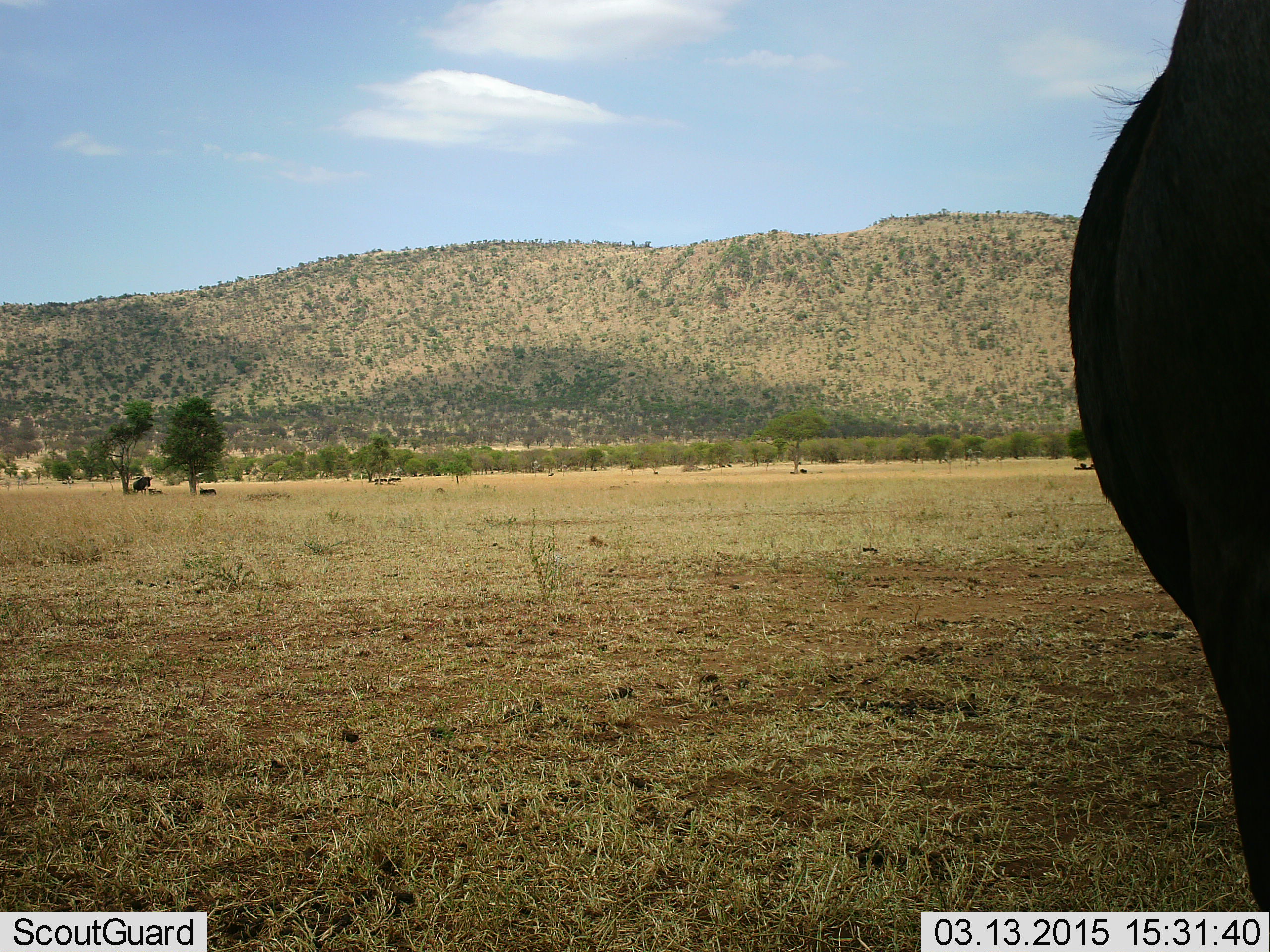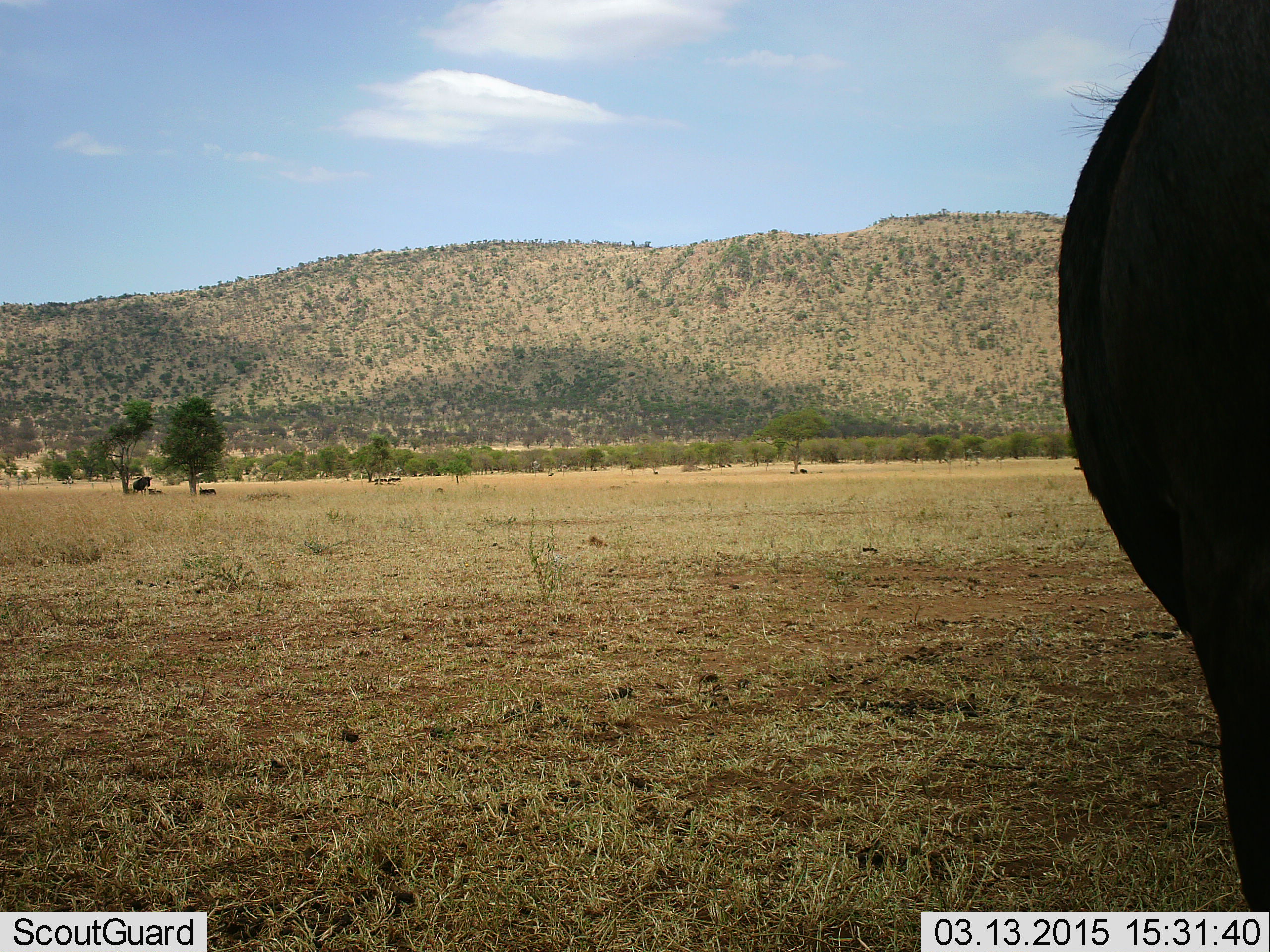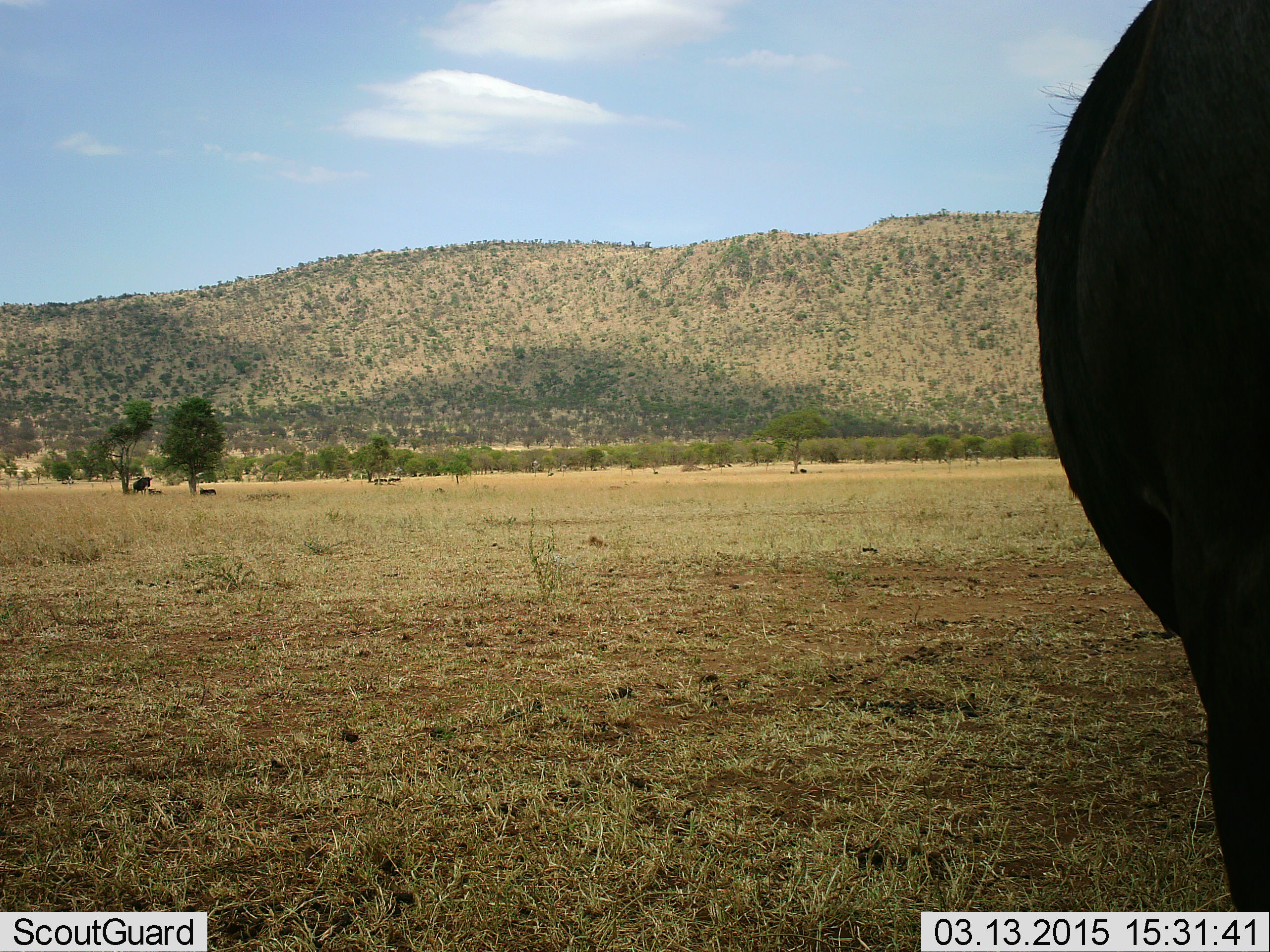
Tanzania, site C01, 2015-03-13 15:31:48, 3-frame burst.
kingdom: Animalia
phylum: Chordata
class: Mammalia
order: Artiodactyla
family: Bovidae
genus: Connochaetes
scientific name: Connochaetes taurinus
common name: blue wildebeest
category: wildebeest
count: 3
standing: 85%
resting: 54%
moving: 0%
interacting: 0%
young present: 0%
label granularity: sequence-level